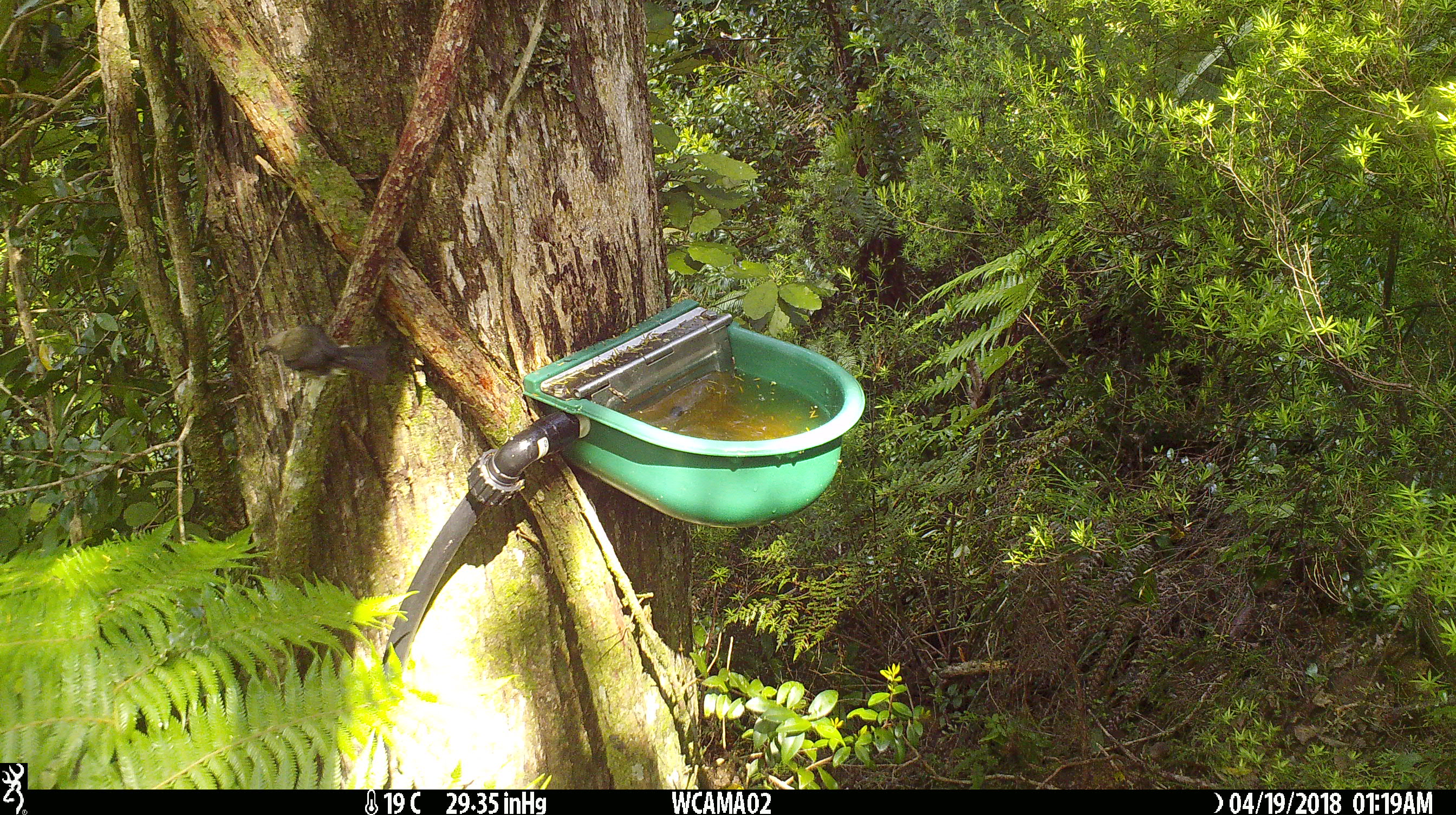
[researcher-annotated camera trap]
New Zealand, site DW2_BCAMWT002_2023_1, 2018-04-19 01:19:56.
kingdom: Animalia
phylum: Chordata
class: Aves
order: Passeriformes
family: Meliphagidae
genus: Anthornis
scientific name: Anthornis melanura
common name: new zealand bellbird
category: bellbird